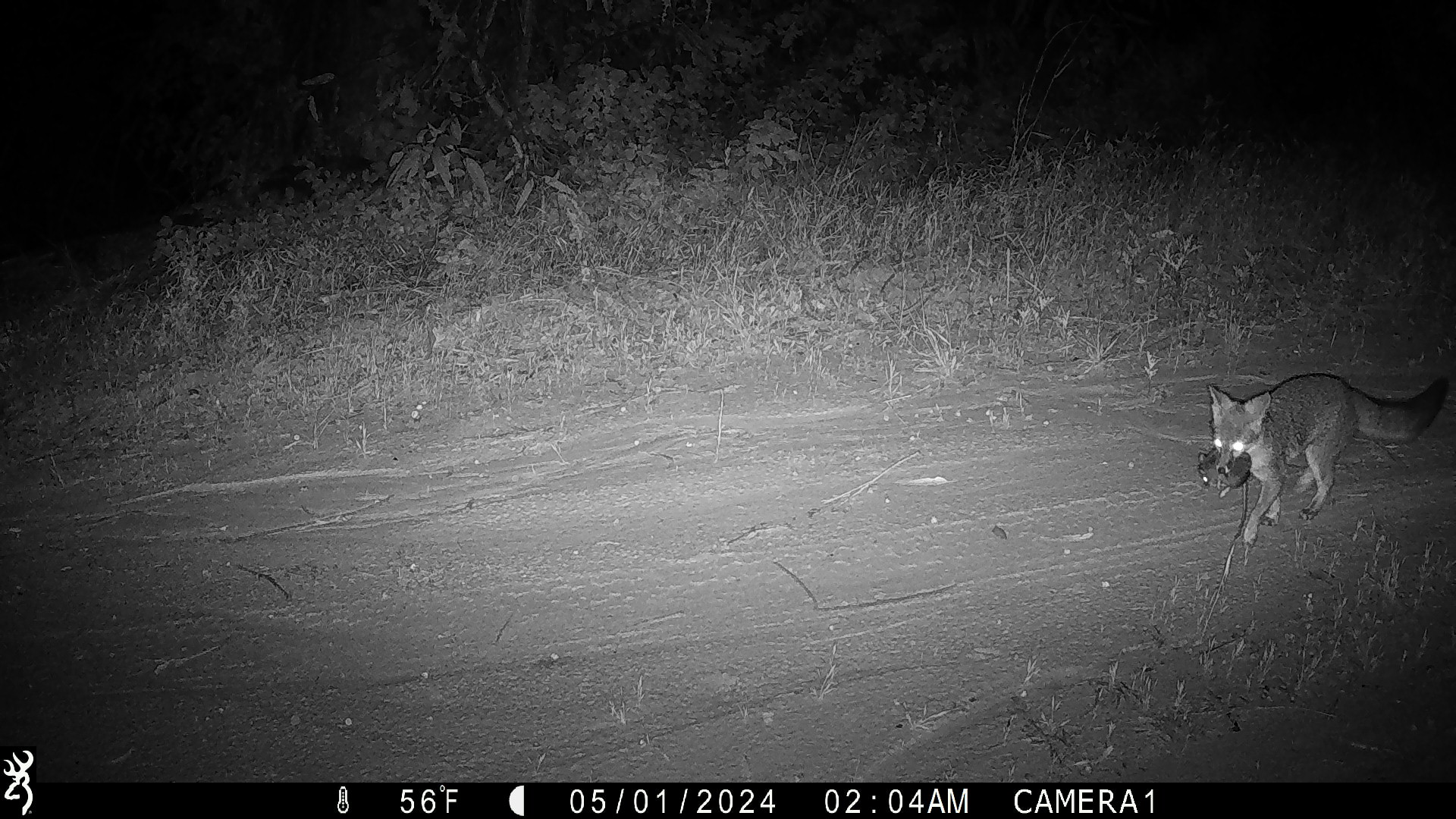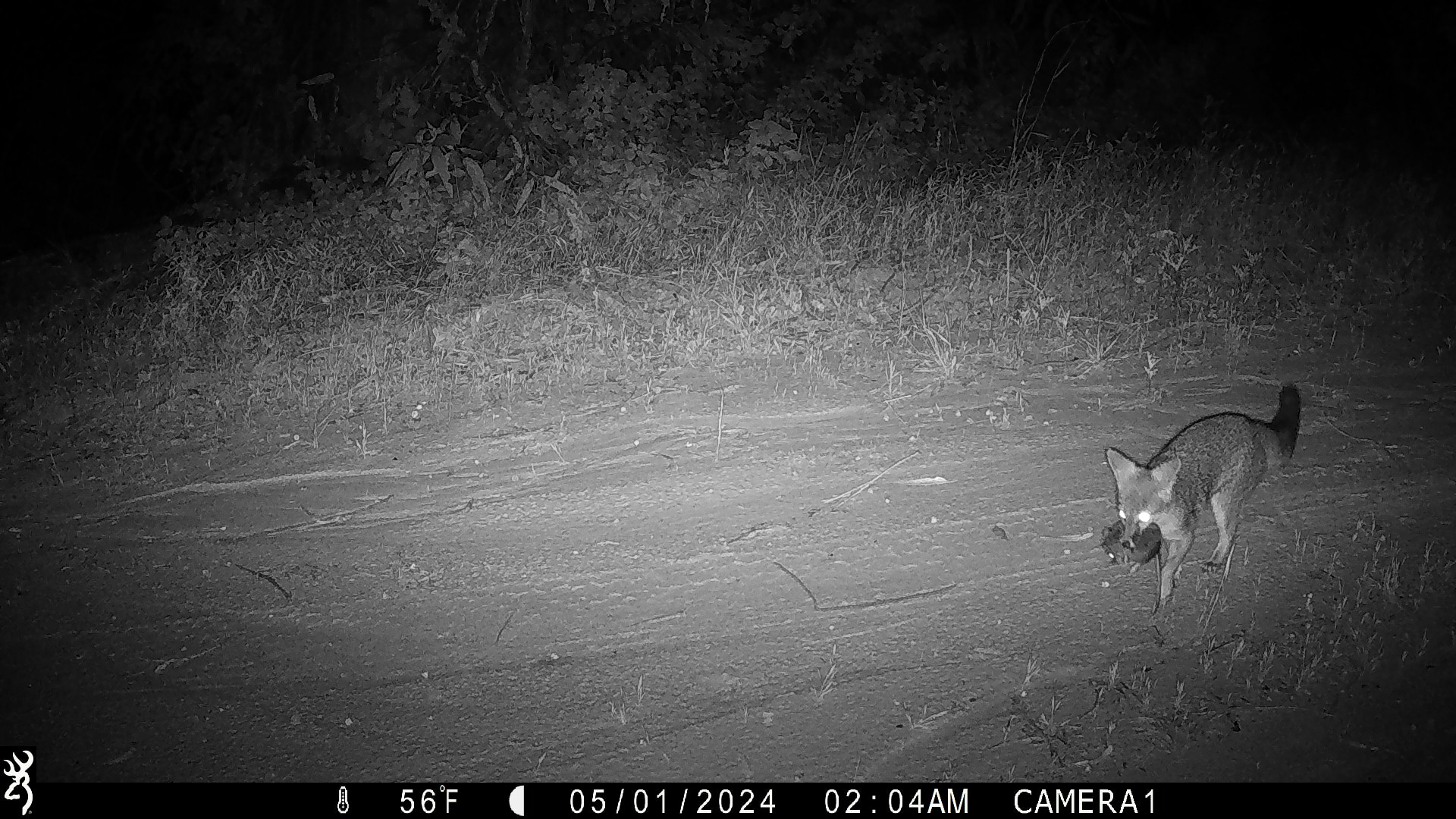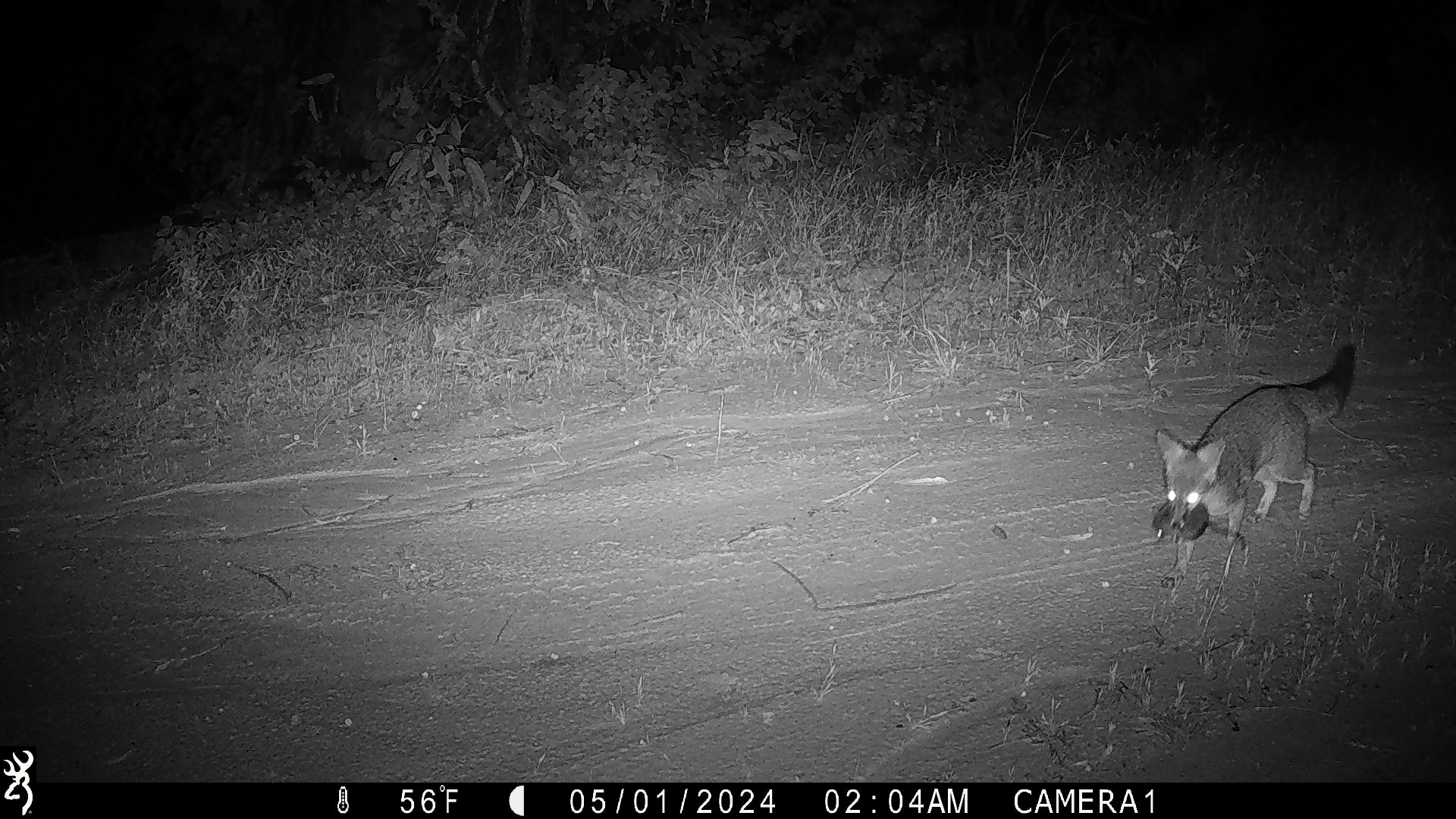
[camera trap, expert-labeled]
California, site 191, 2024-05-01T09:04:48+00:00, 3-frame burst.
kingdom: Animalia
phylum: Chordata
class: Mammalia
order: Carnivora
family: Canidae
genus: Urocyon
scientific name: Urocyon cinereoargenteus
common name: gray fox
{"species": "gray fox (Urocyon cinereoargenteus)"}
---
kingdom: Animalia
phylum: Chordata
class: Mammalia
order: Rodentia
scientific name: Rodentia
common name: mouse or rat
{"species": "mouse or rat (Rodentia)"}